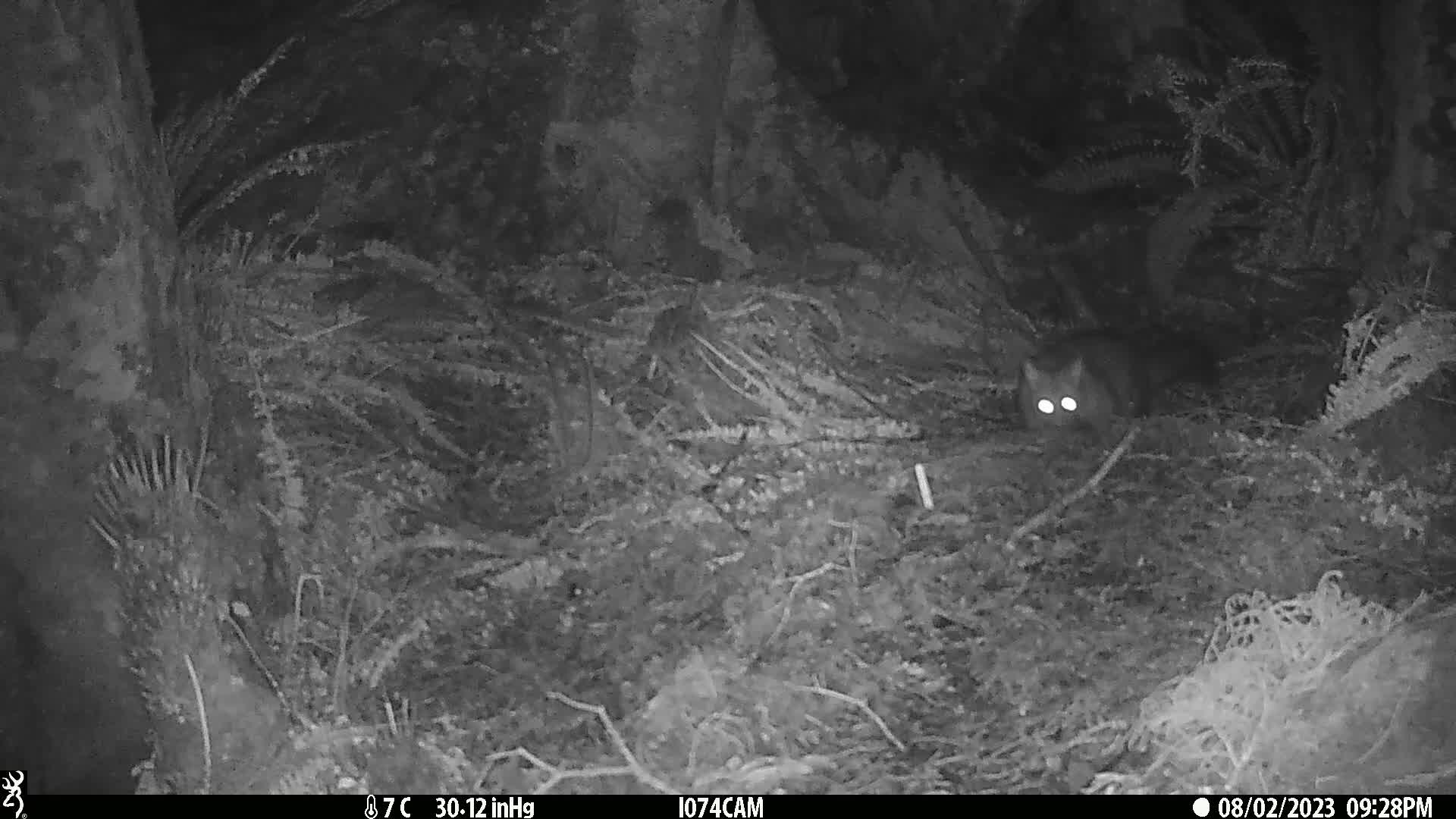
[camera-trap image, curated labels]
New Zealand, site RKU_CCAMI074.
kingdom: Animalia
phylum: Chordata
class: Mammalia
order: Diprotodontia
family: Phalangeridae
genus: Trichosurus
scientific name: Trichosurus vulpecula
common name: common brushtail possum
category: possum